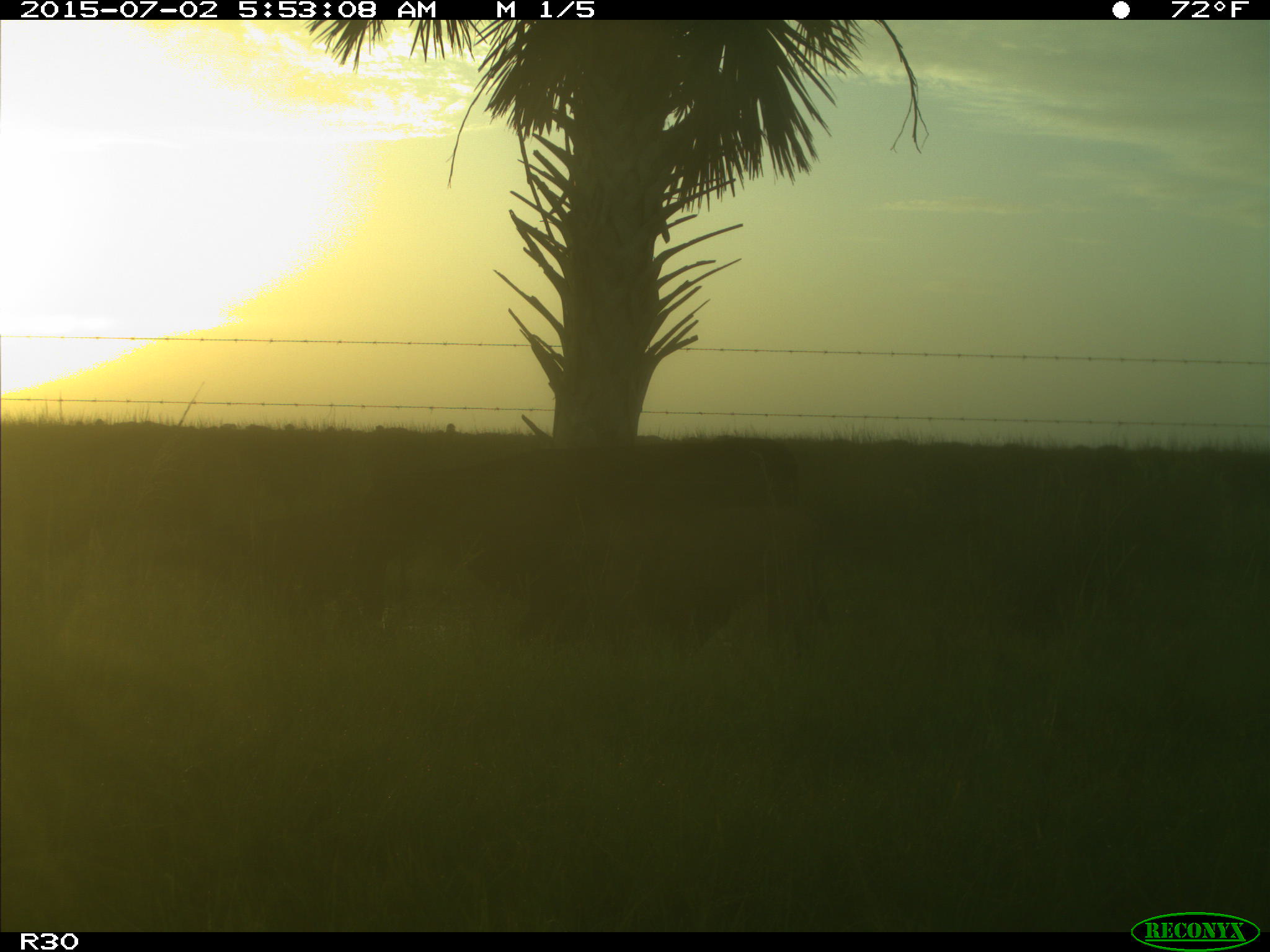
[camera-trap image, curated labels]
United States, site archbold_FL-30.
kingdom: Animalia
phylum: Chordata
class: Mammalia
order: Artiodactyla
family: Bovidae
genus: Bos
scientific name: Bos taurus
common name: domestic cow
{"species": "Bos taurus (domestic cow)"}